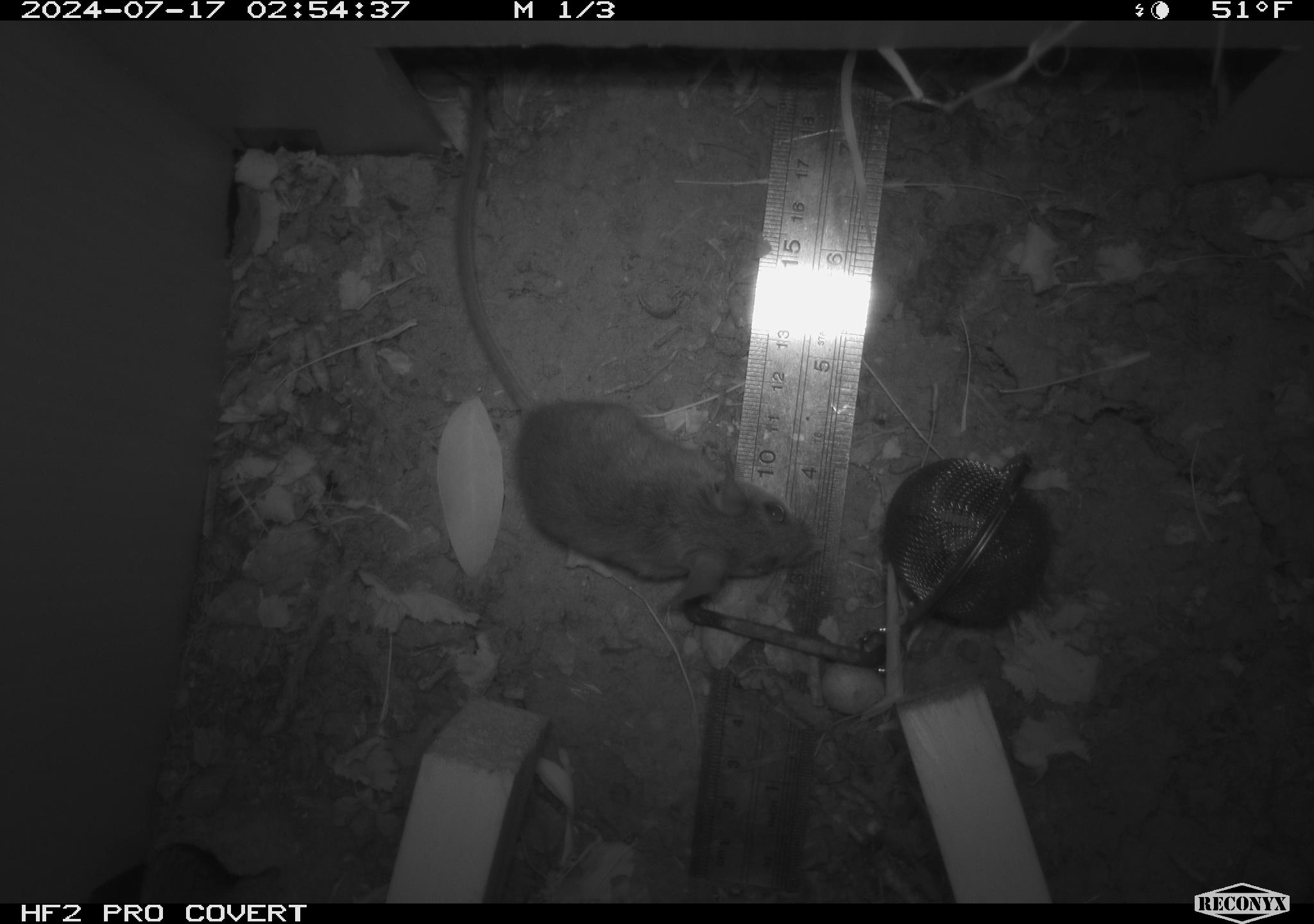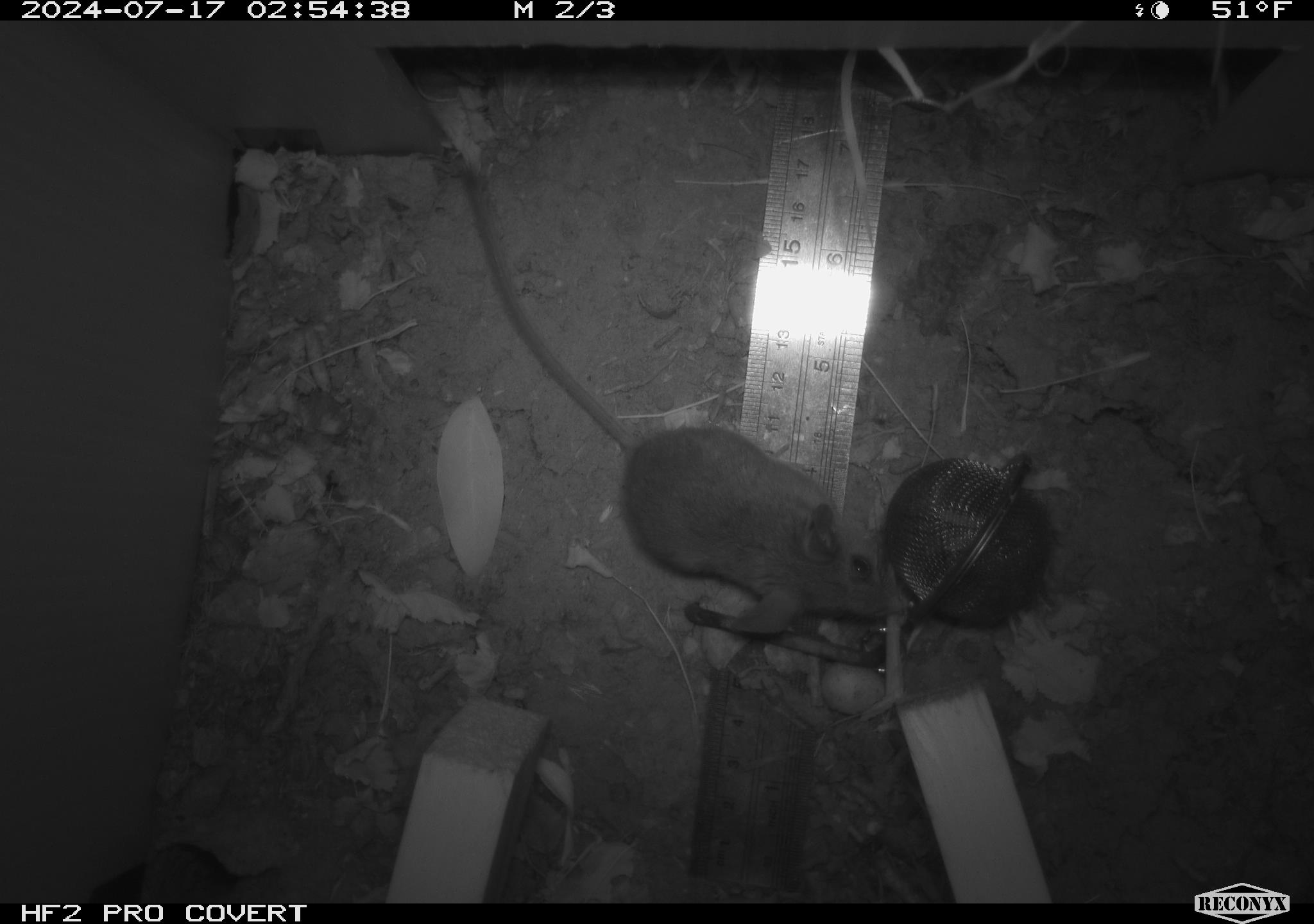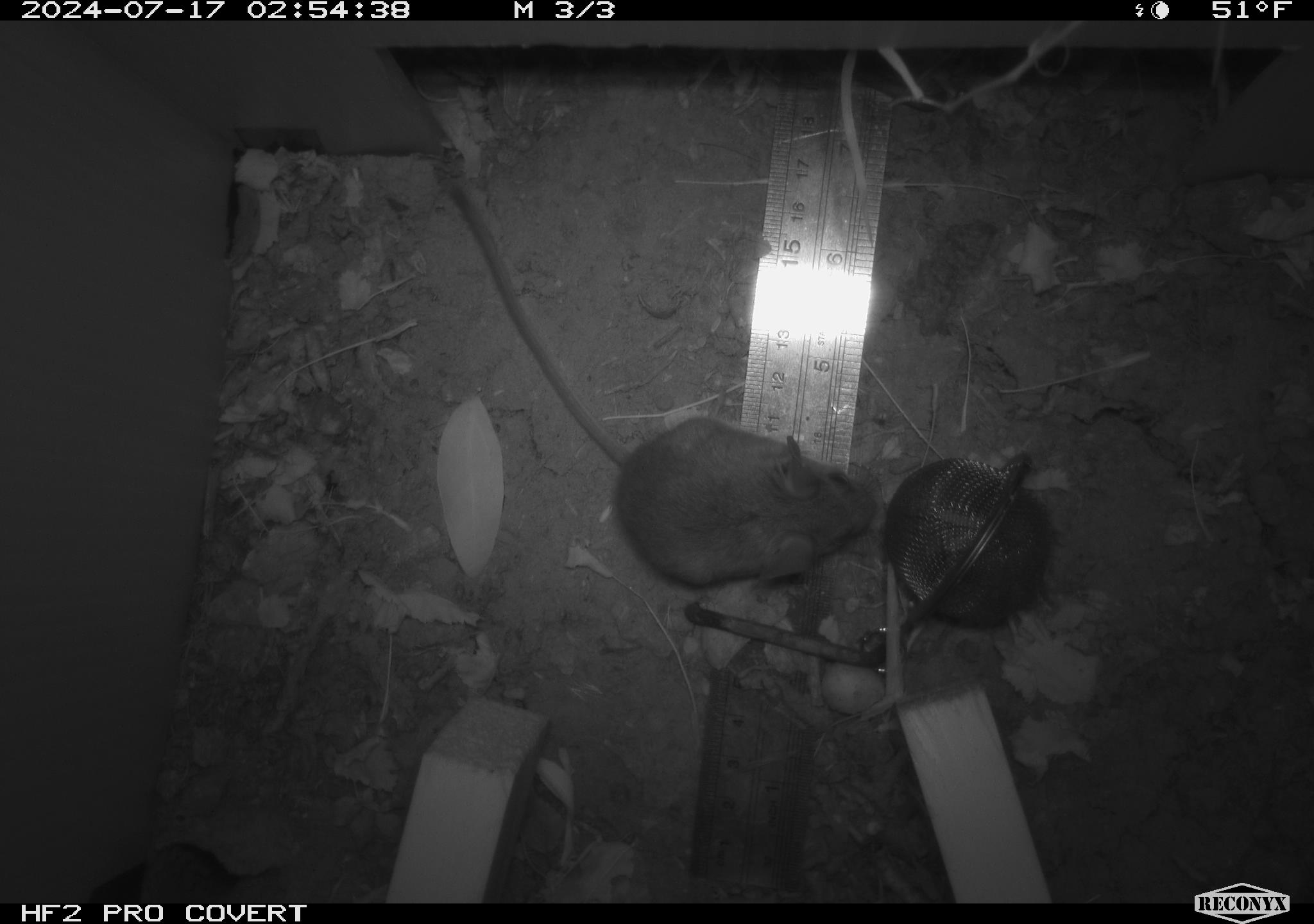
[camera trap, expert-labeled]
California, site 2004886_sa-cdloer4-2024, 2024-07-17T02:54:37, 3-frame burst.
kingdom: Animalia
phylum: Chordata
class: Mammalia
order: Rodentia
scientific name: Rodentia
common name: rodent